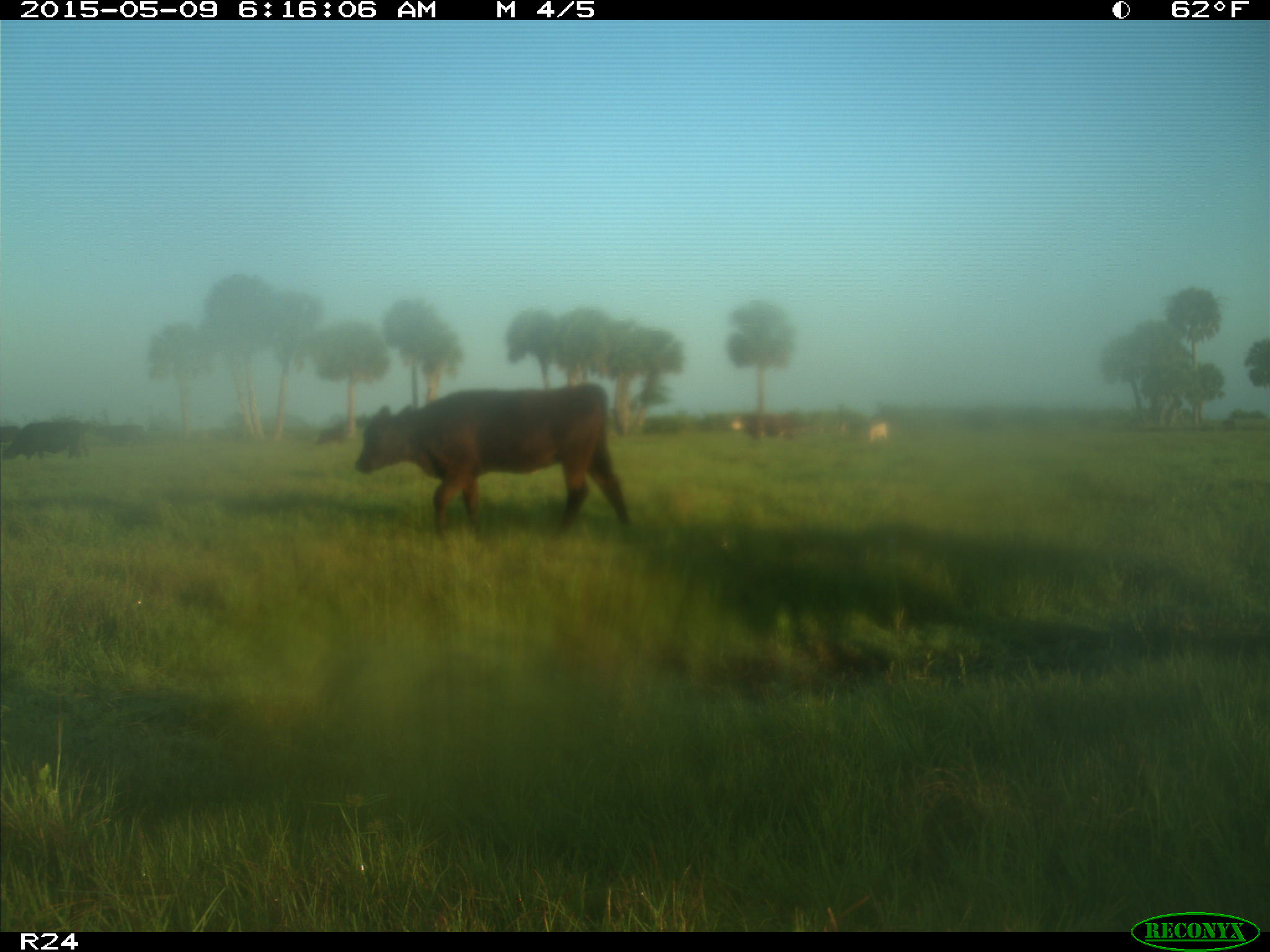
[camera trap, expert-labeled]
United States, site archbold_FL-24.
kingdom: Animalia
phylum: Chordata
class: Mammalia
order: Artiodactyla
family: Bovidae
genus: Bos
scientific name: Bos taurus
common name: domestic cow